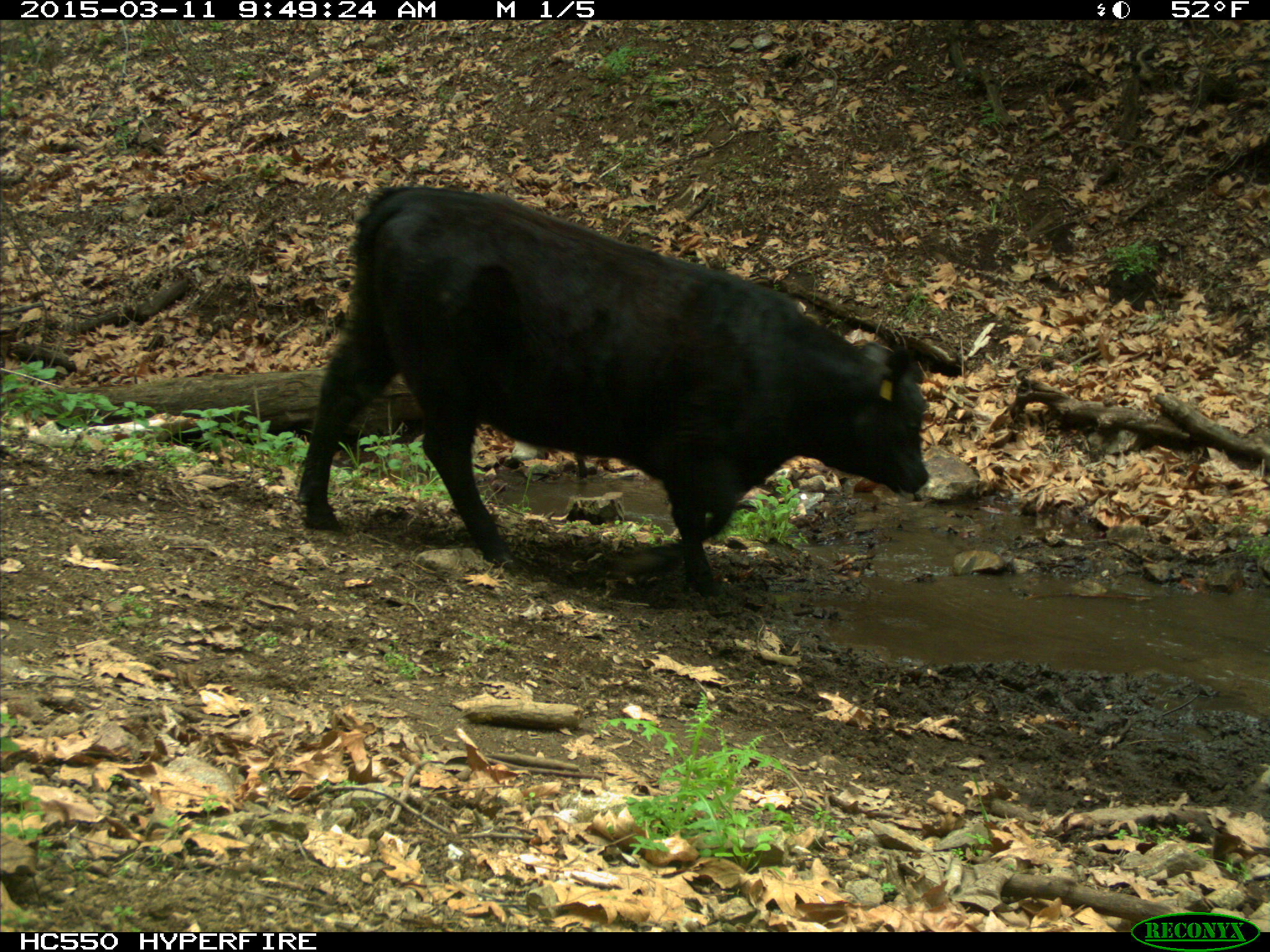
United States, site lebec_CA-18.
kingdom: Animalia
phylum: Chordata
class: Mammalia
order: Artiodactyla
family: Bovidae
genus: Bos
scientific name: Bos taurus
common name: domestic cow